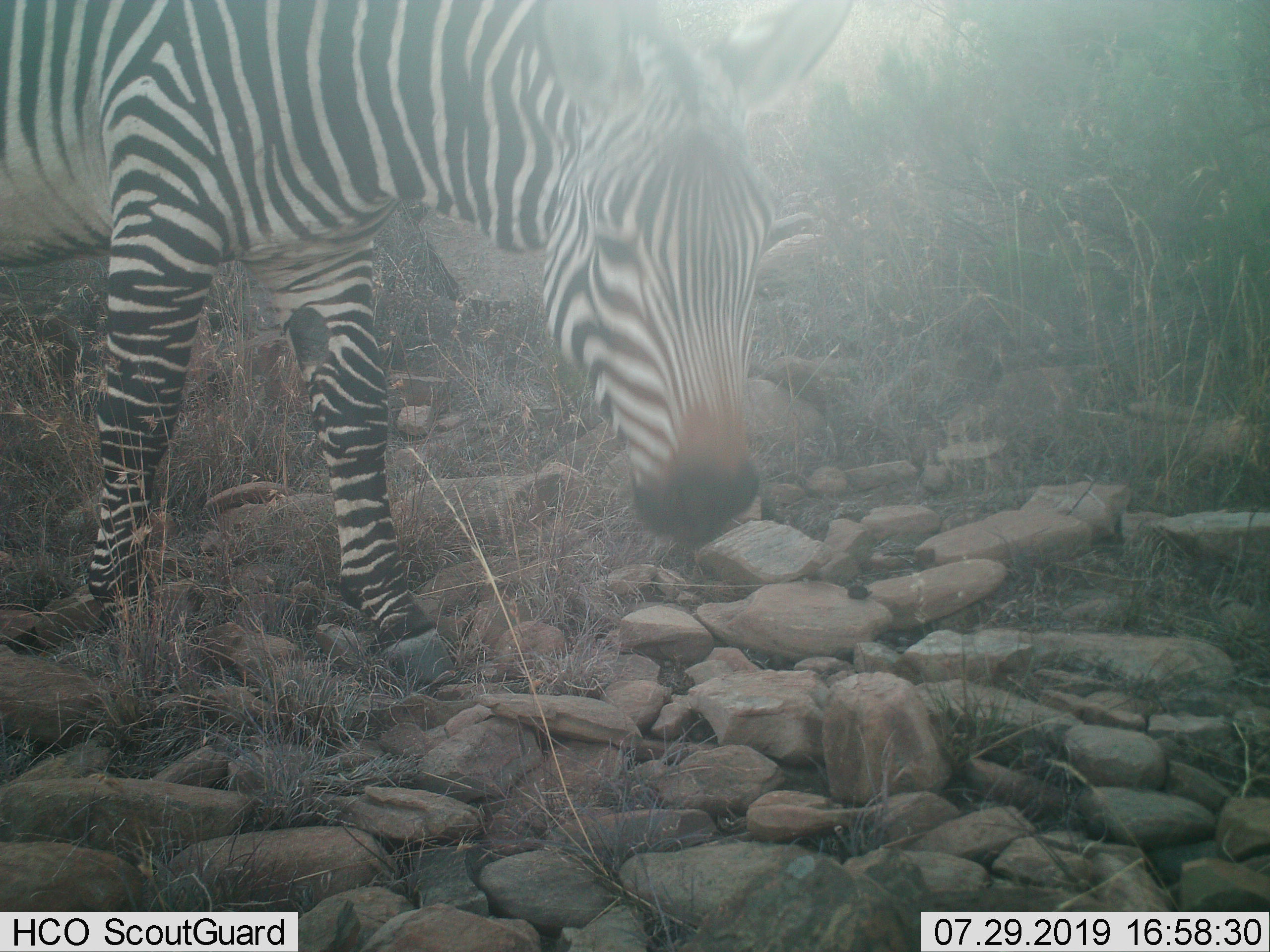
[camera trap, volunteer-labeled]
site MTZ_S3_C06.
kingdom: Animalia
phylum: Chordata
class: Mammalia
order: Perissodactyla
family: Equidae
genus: Equus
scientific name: Equus zebra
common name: mountain zebra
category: zebramountain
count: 1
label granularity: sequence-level